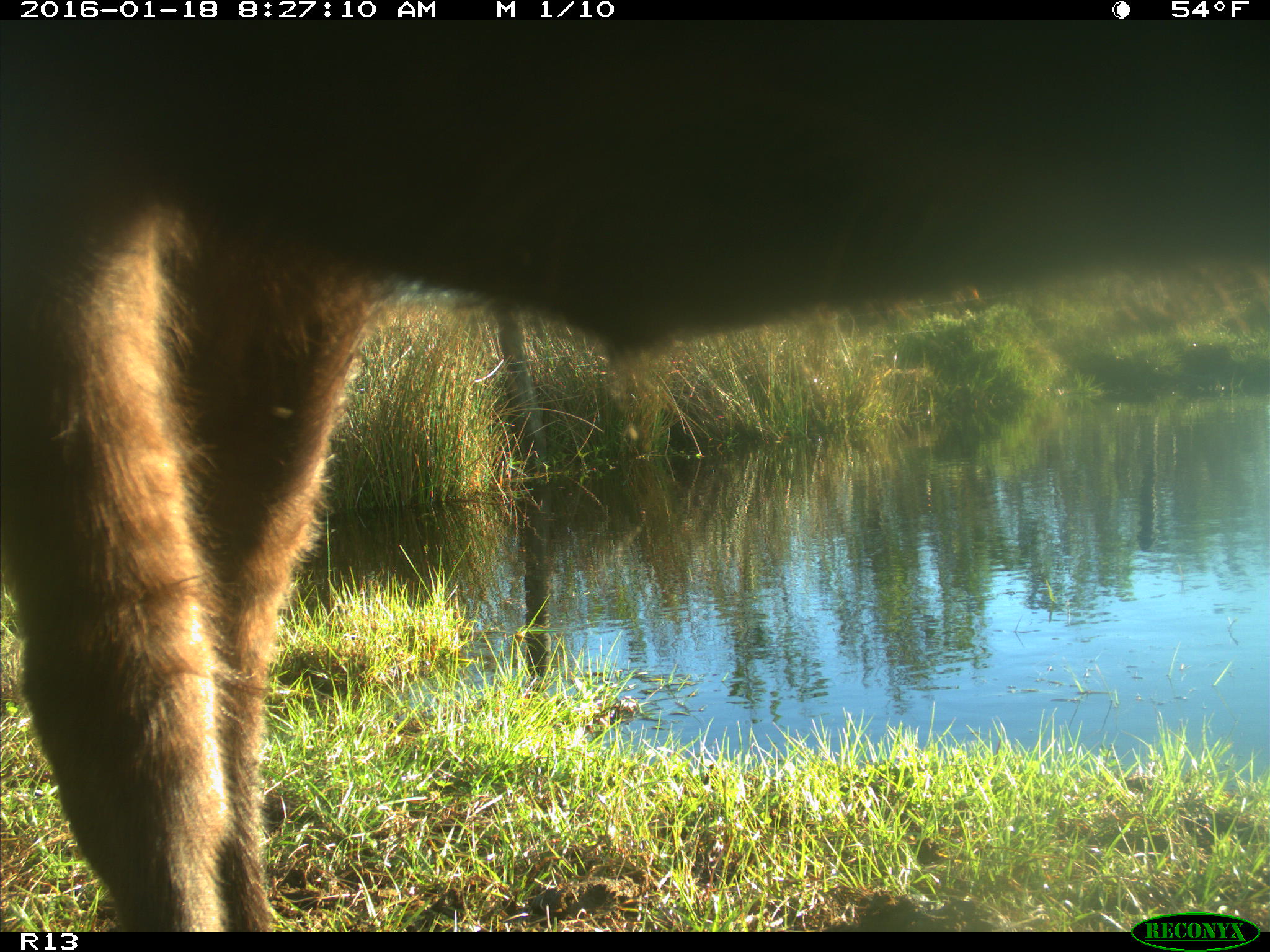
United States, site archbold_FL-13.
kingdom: Animalia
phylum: Chordata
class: Mammalia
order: Artiodactyla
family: Bovidae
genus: Bos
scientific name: Bos taurus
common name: domestic cow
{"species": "Bos taurus (domestic cow)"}